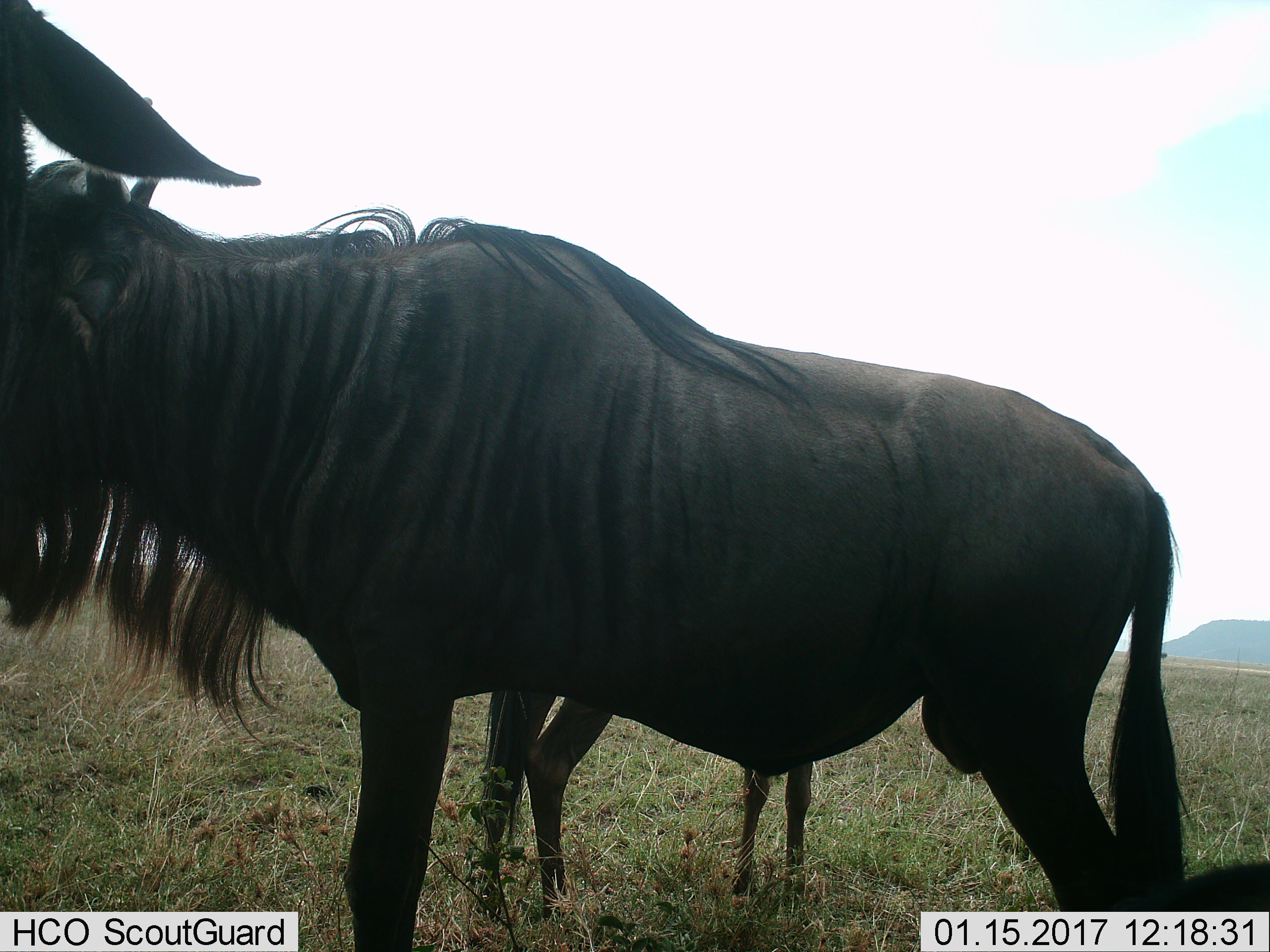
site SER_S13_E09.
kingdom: Animalia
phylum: Chordata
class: Mammalia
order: Artiodactyla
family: Bovidae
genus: Connochaetes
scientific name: Connochaetes taurinus taurinus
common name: blue wildebeest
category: wildebeestblue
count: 3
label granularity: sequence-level